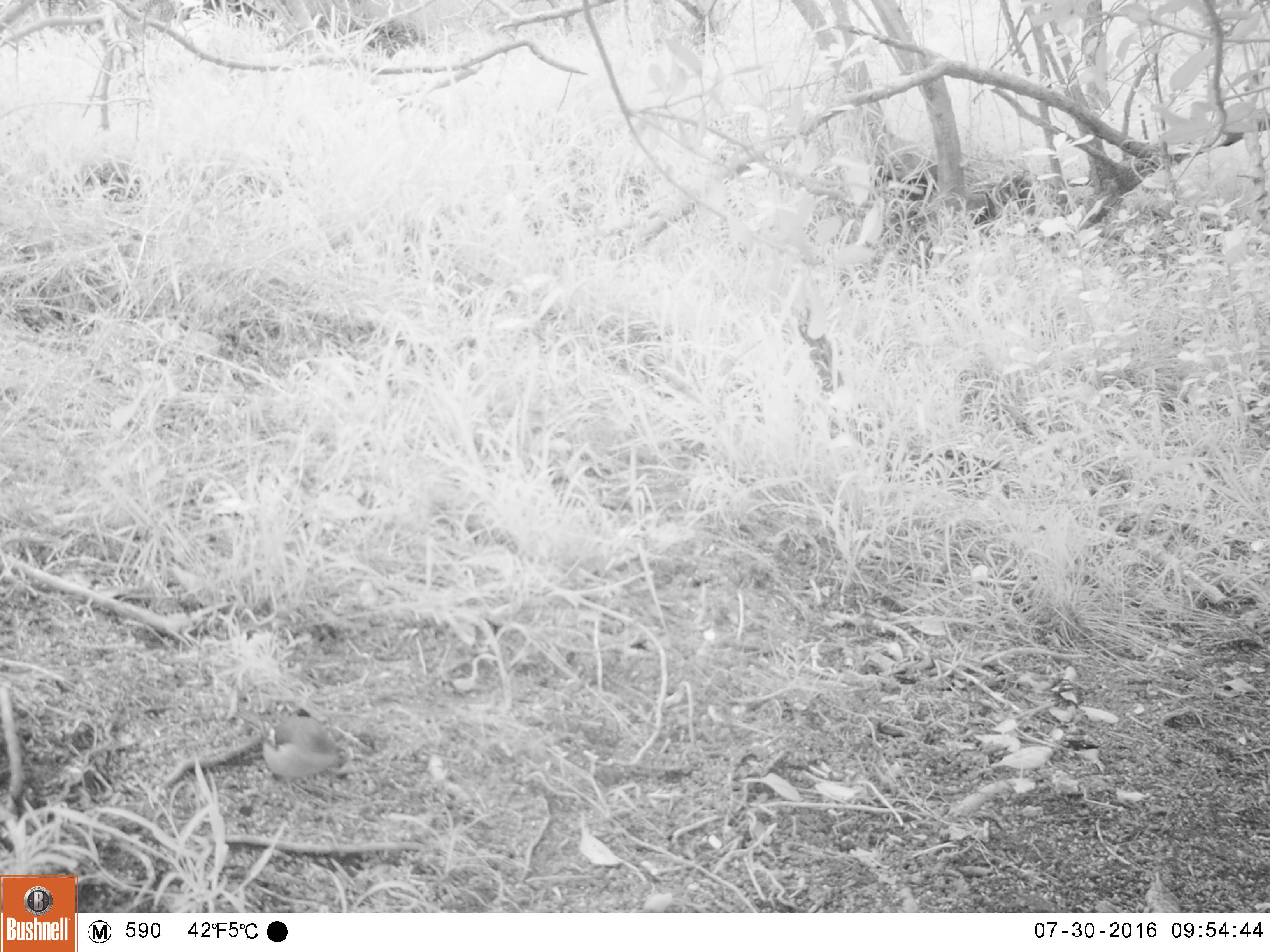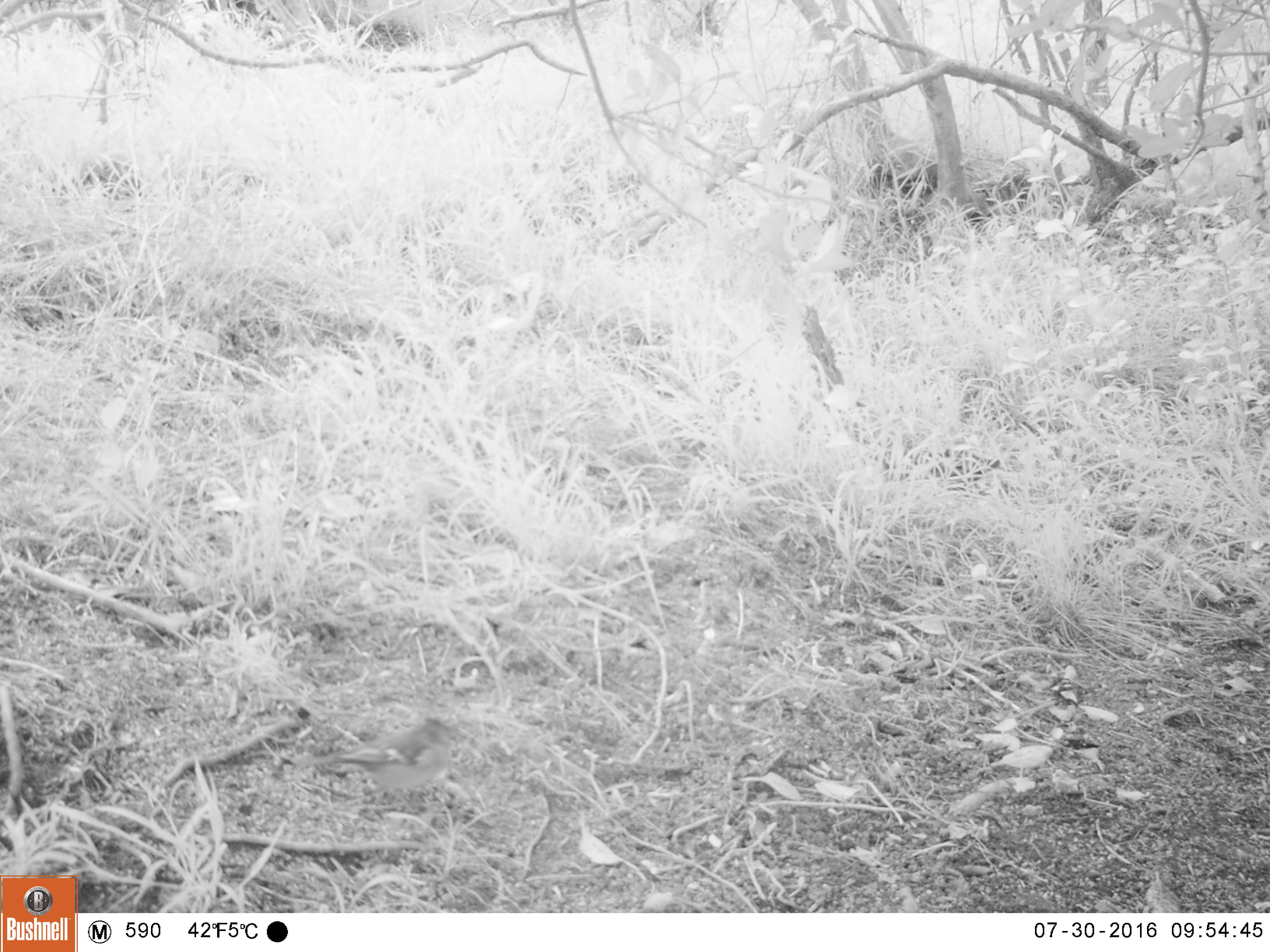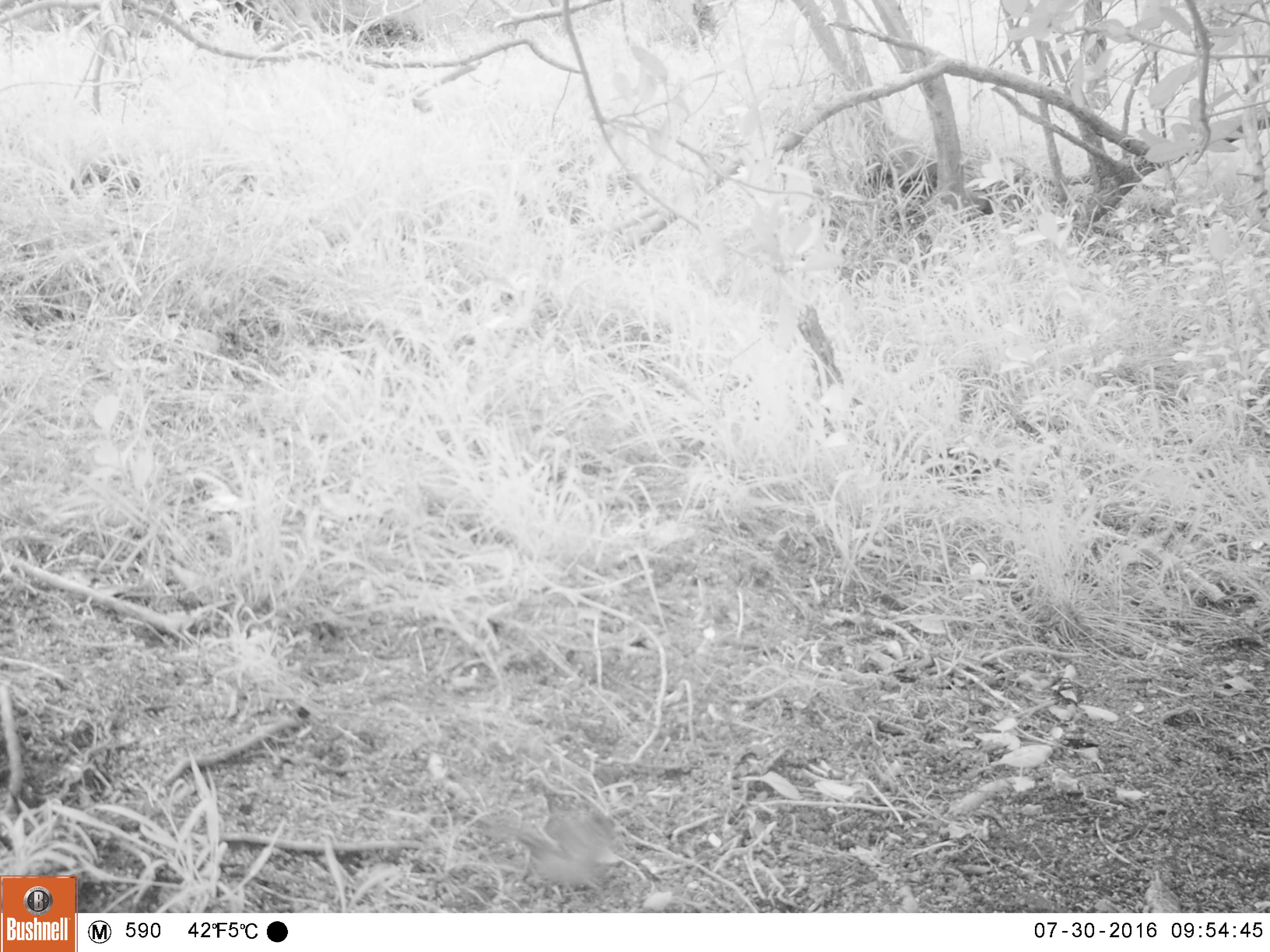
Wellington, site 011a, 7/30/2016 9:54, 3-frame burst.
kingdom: Animalia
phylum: Chordata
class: Aves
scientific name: Aves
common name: bird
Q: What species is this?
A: Bird (Aves).